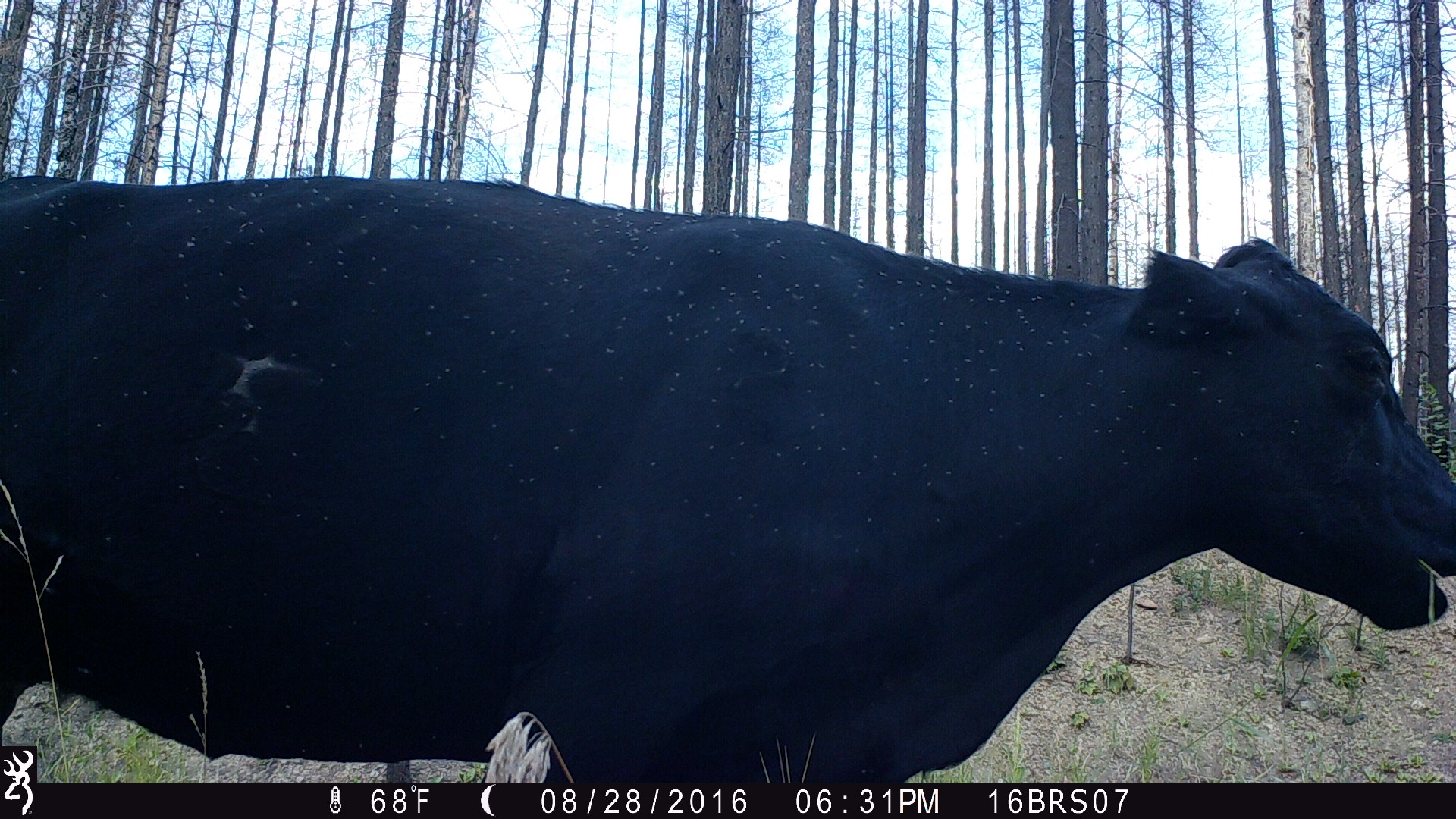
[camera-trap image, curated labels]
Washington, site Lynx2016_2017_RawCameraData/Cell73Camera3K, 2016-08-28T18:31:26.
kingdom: Animalia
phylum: Chordata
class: Mammalia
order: Artiodactyla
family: Bovidae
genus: Bos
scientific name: Bos taurus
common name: domestic cattle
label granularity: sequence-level